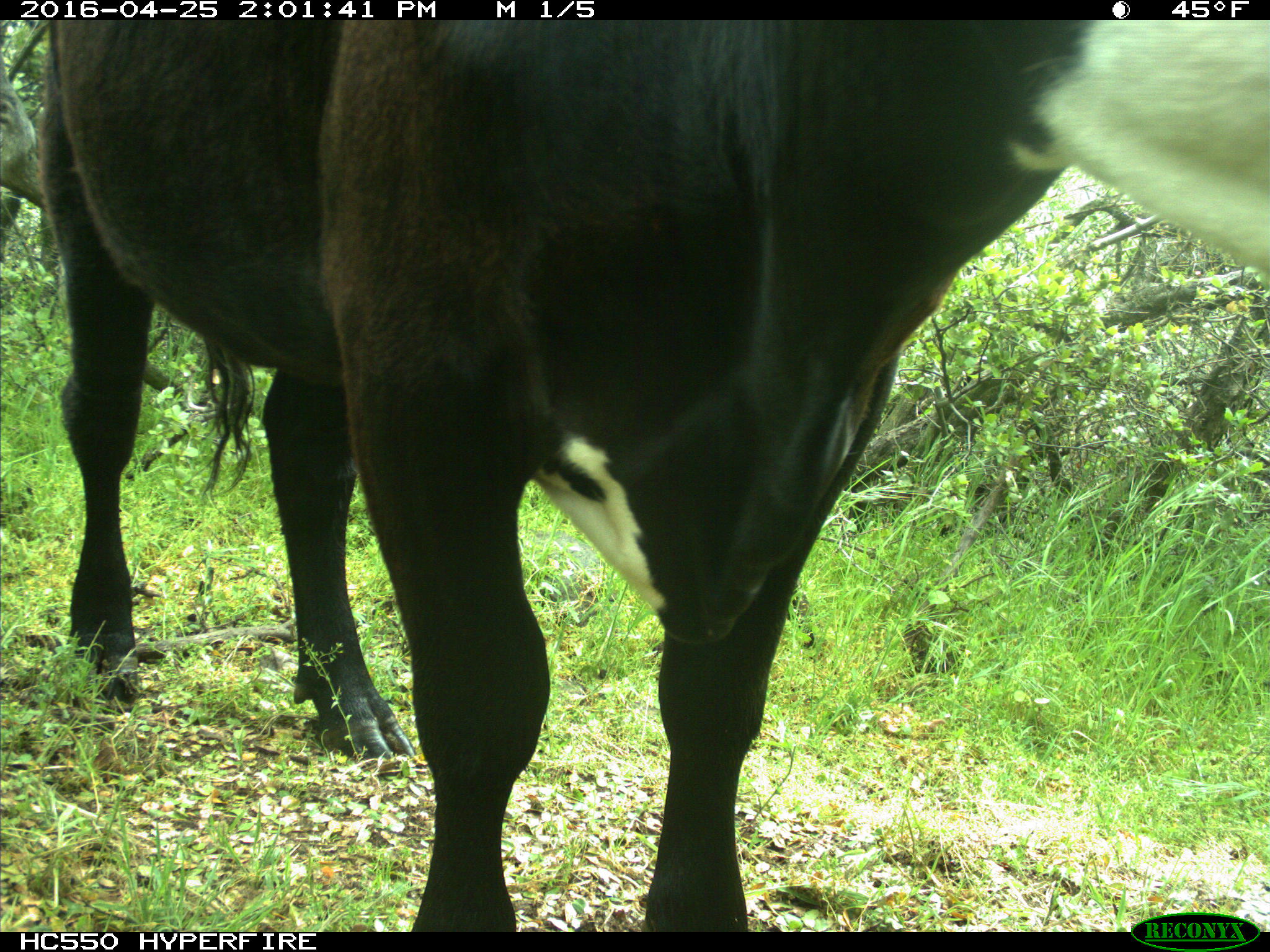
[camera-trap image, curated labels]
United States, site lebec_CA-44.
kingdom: Animalia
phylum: Chordata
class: Mammalia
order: Artiodactyla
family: Bovidae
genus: Bos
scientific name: Bos taurus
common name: domestic cow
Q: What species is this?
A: Bos taurus (domestic cow).